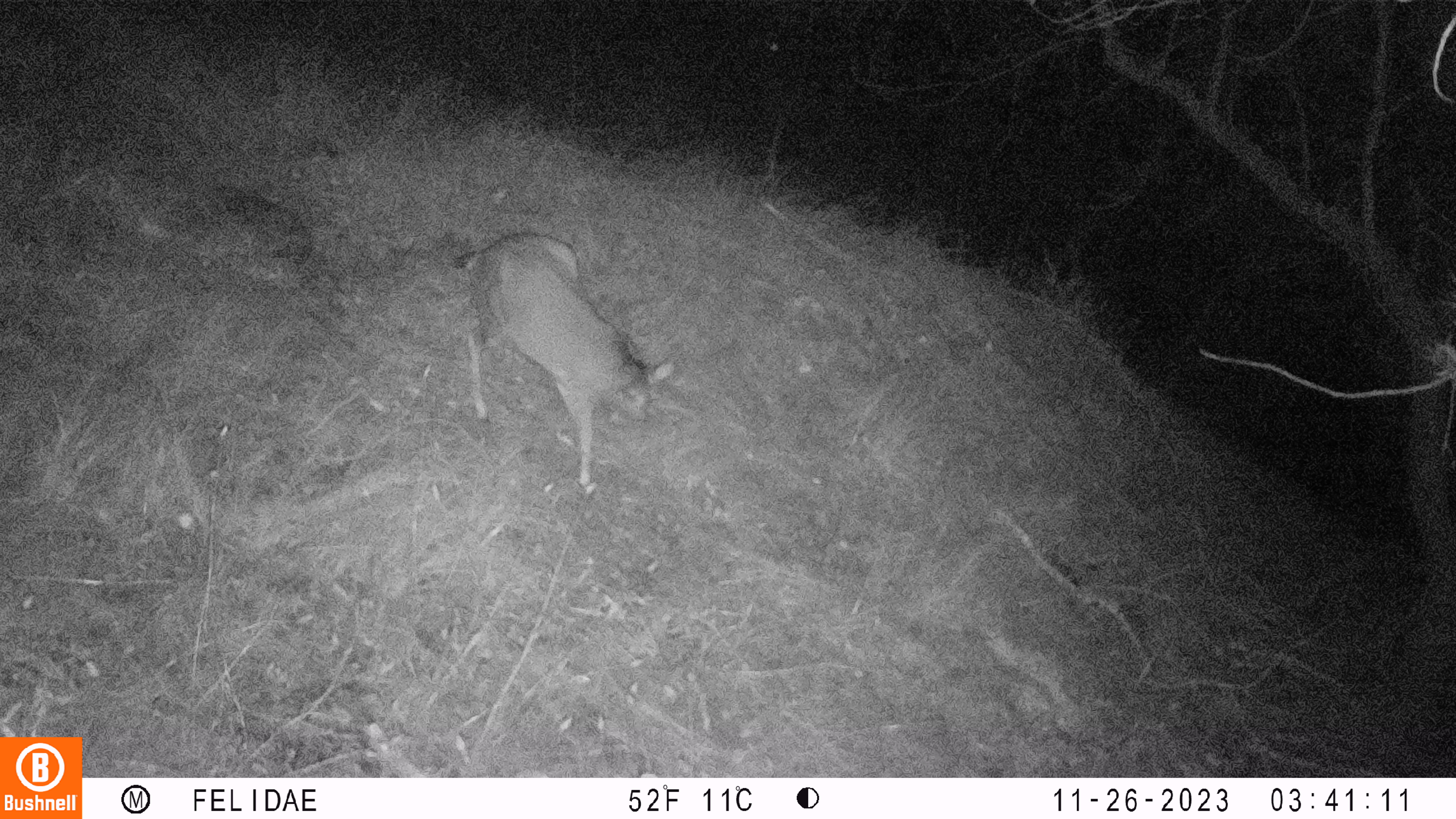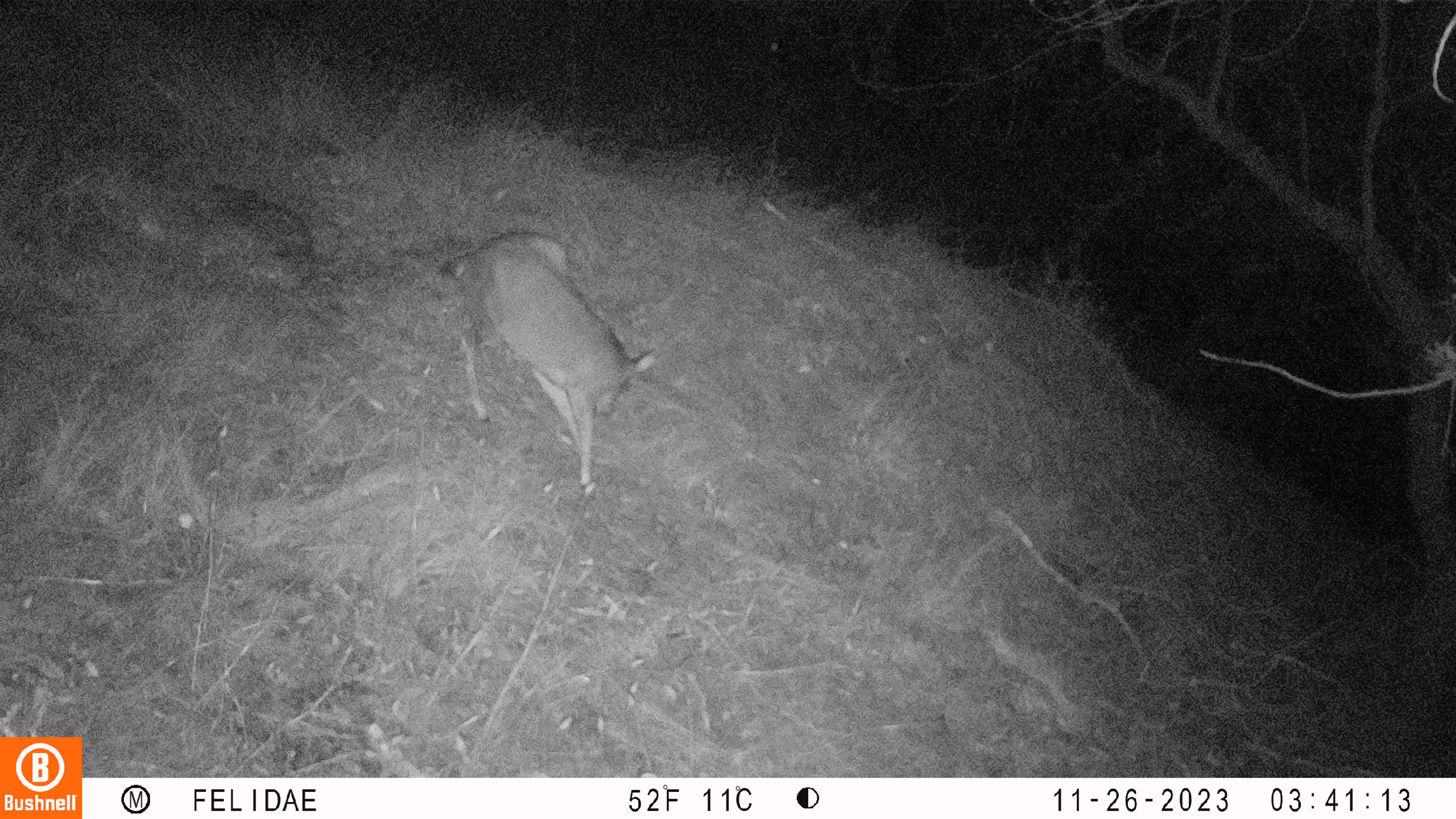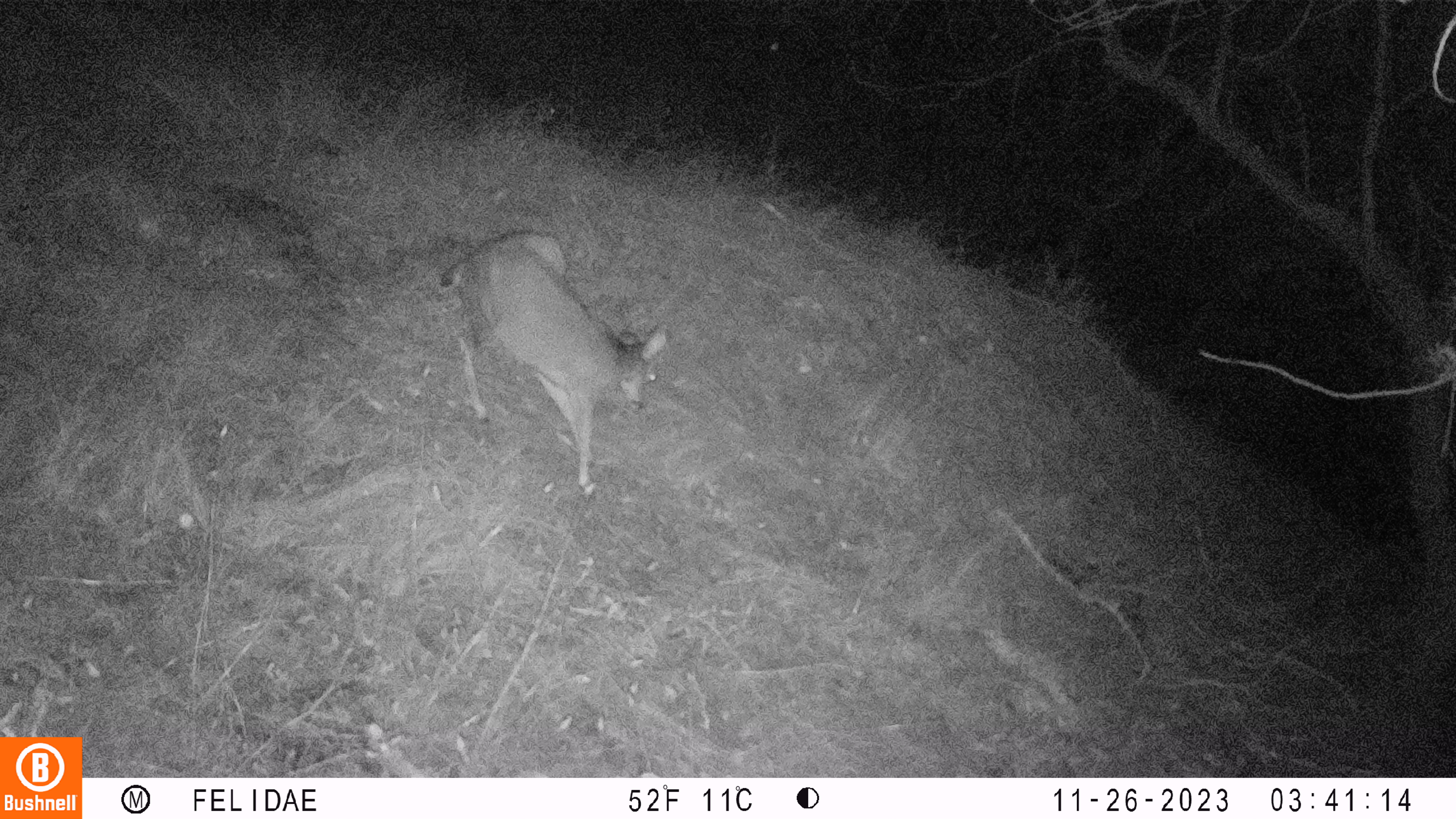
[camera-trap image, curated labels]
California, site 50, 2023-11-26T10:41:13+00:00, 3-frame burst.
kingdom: Animalia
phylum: Chordata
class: Mammalia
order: Artiodactyla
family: Cervidae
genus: Odocoileus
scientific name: Odocoileus hemionus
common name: mule deer